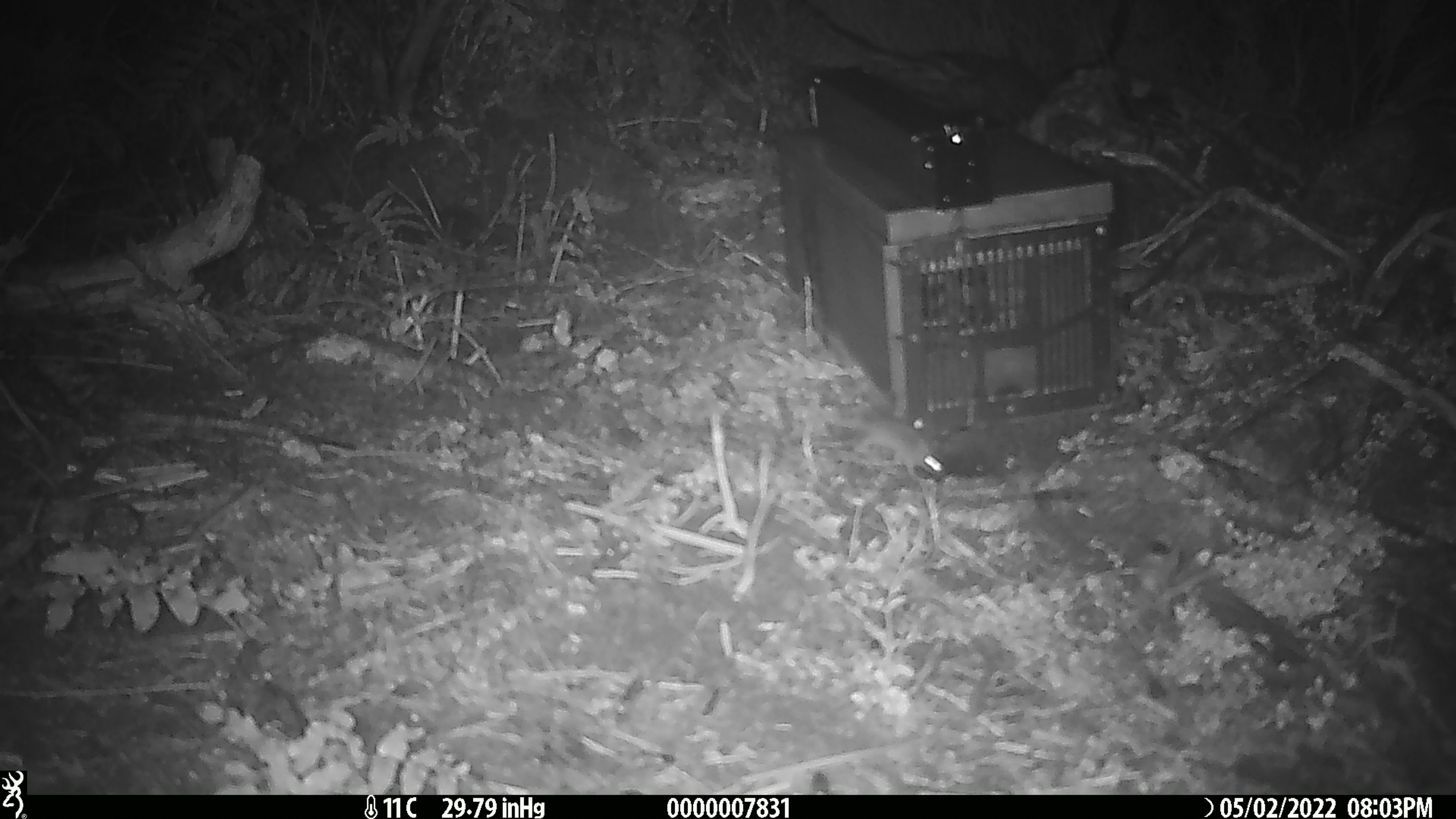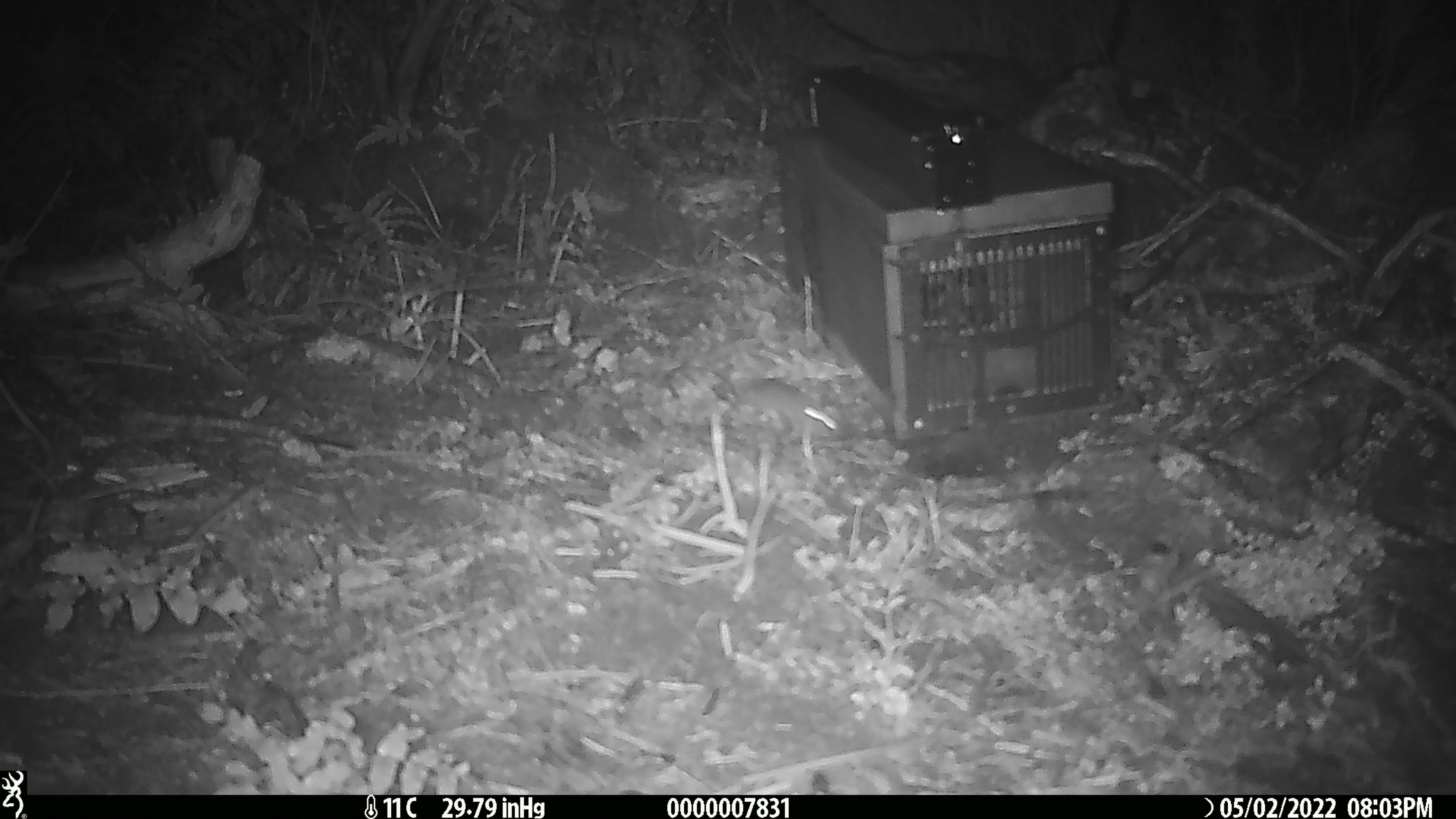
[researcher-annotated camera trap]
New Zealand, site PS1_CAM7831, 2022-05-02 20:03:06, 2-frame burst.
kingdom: Animalia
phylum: Chordata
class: Mammalia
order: Rodentia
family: Muridae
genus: Mus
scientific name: Mus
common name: mouse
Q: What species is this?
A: Mouse (Mus).